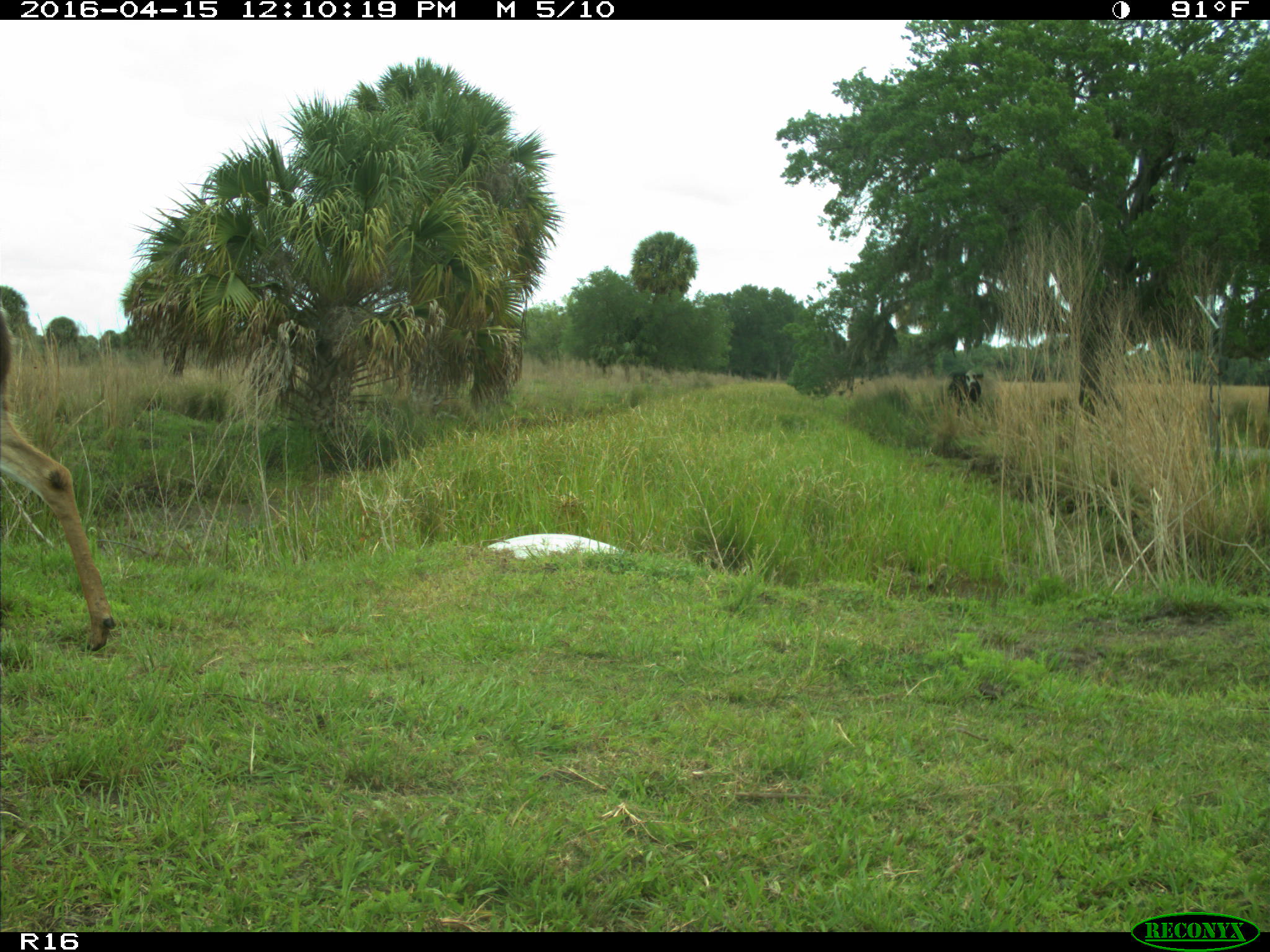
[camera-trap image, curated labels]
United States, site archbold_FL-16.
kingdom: Animalia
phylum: Chordata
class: Mammalia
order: Artiodactyla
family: Cervidae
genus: Odocoileus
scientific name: Odocoileus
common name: deer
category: unidentified deer